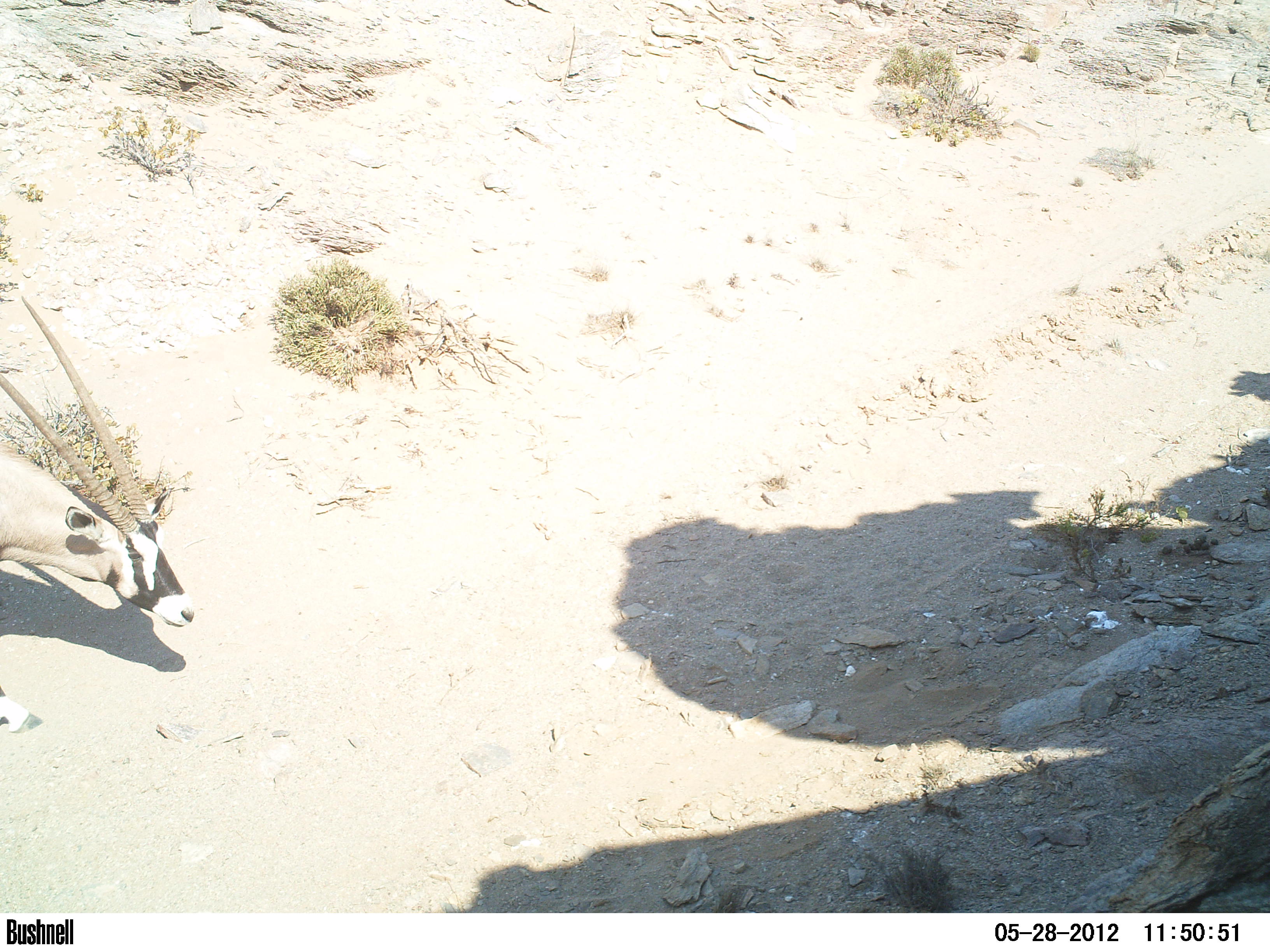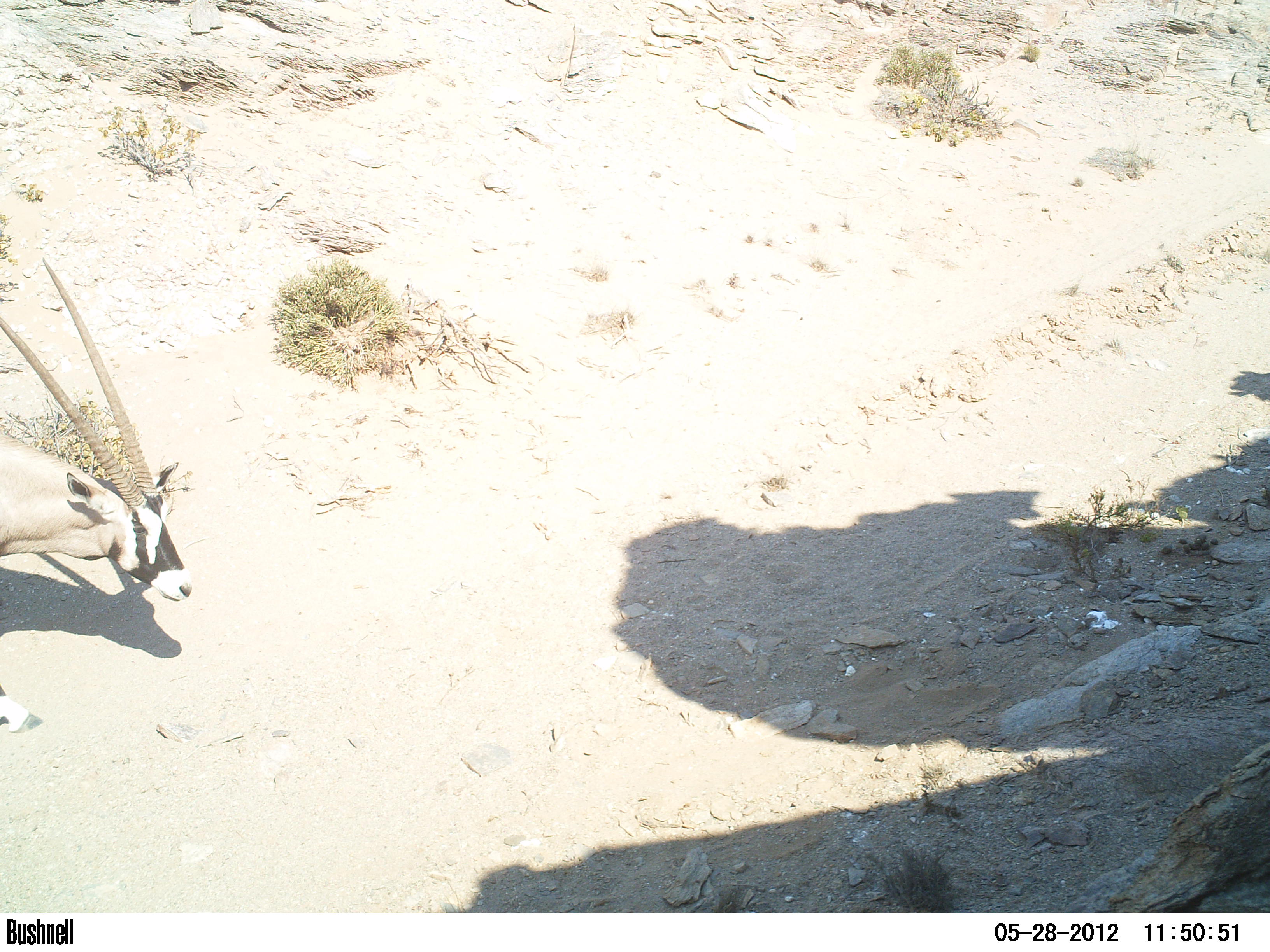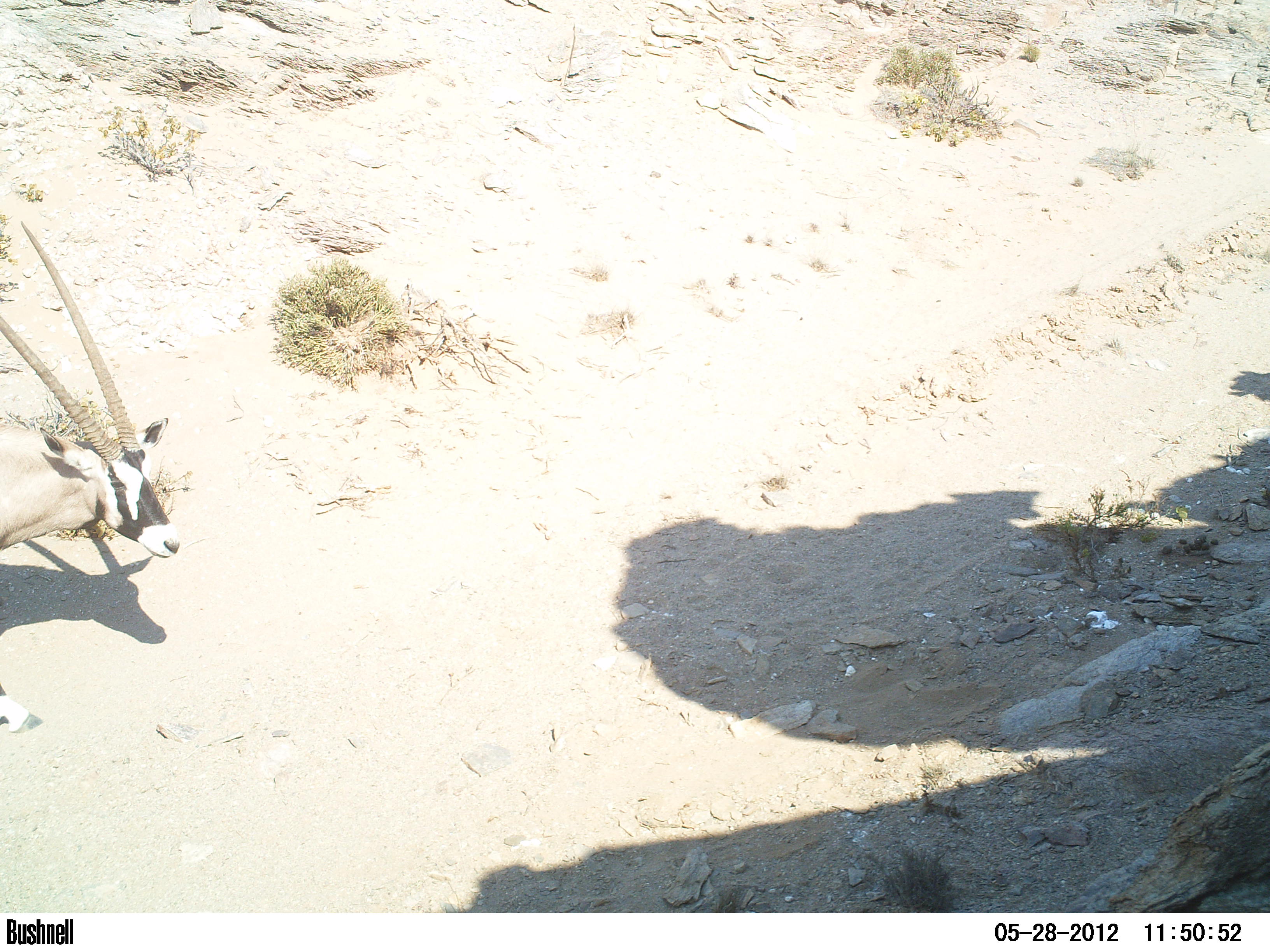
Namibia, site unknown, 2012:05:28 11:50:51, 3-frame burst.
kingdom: Animalia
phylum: Chordata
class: Mammalia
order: Artiodactyla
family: Bovidae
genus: Oryx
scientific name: Oryx gazella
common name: gemsbok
Oryx gazella (gemsbok).